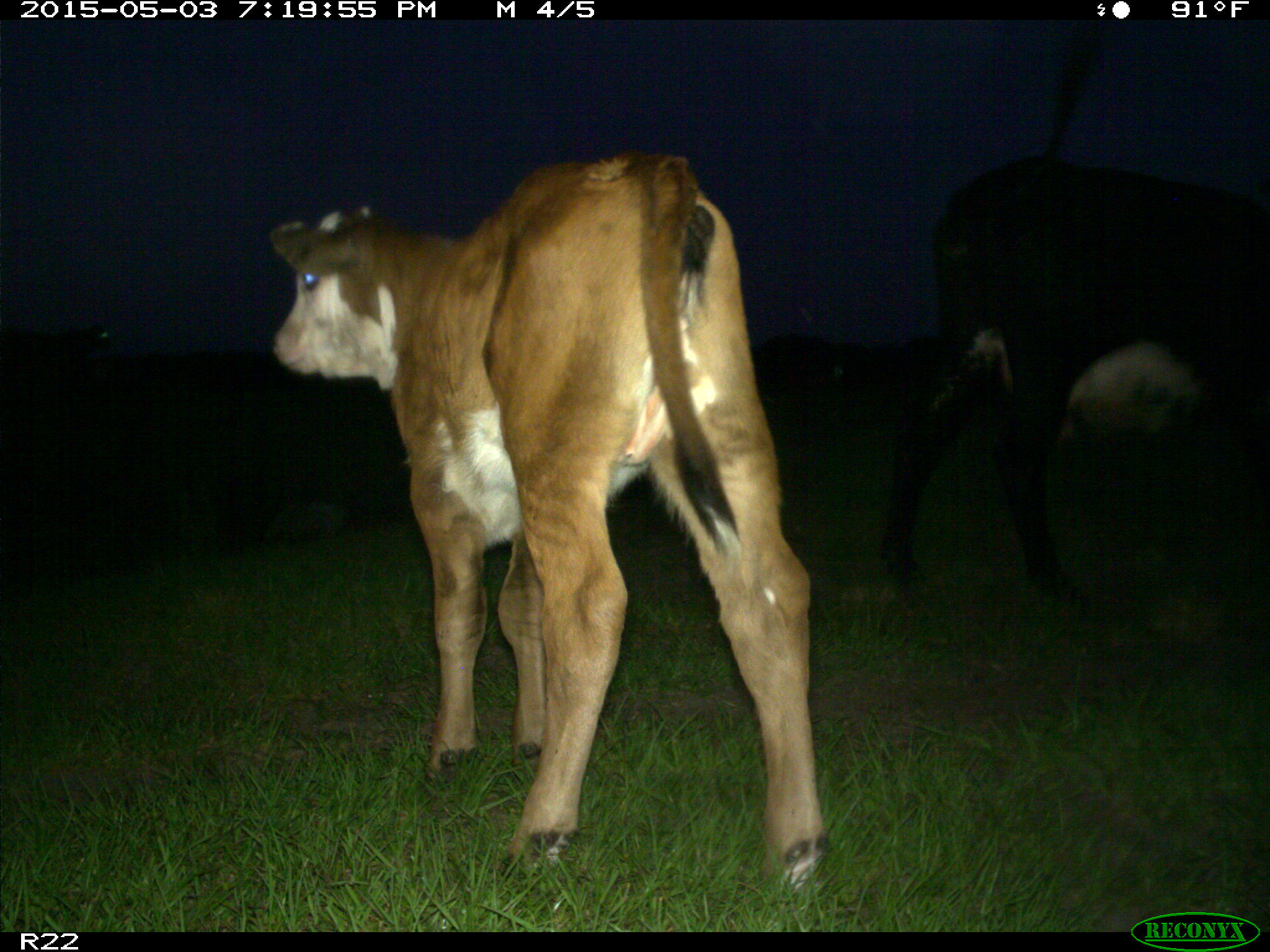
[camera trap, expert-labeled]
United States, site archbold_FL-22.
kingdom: Animalia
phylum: Chordata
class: Mammalia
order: Artiodactyla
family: Bovidae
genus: Bos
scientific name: Bos taurus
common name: domestic cow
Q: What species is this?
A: Bos taurus (domestic cow).